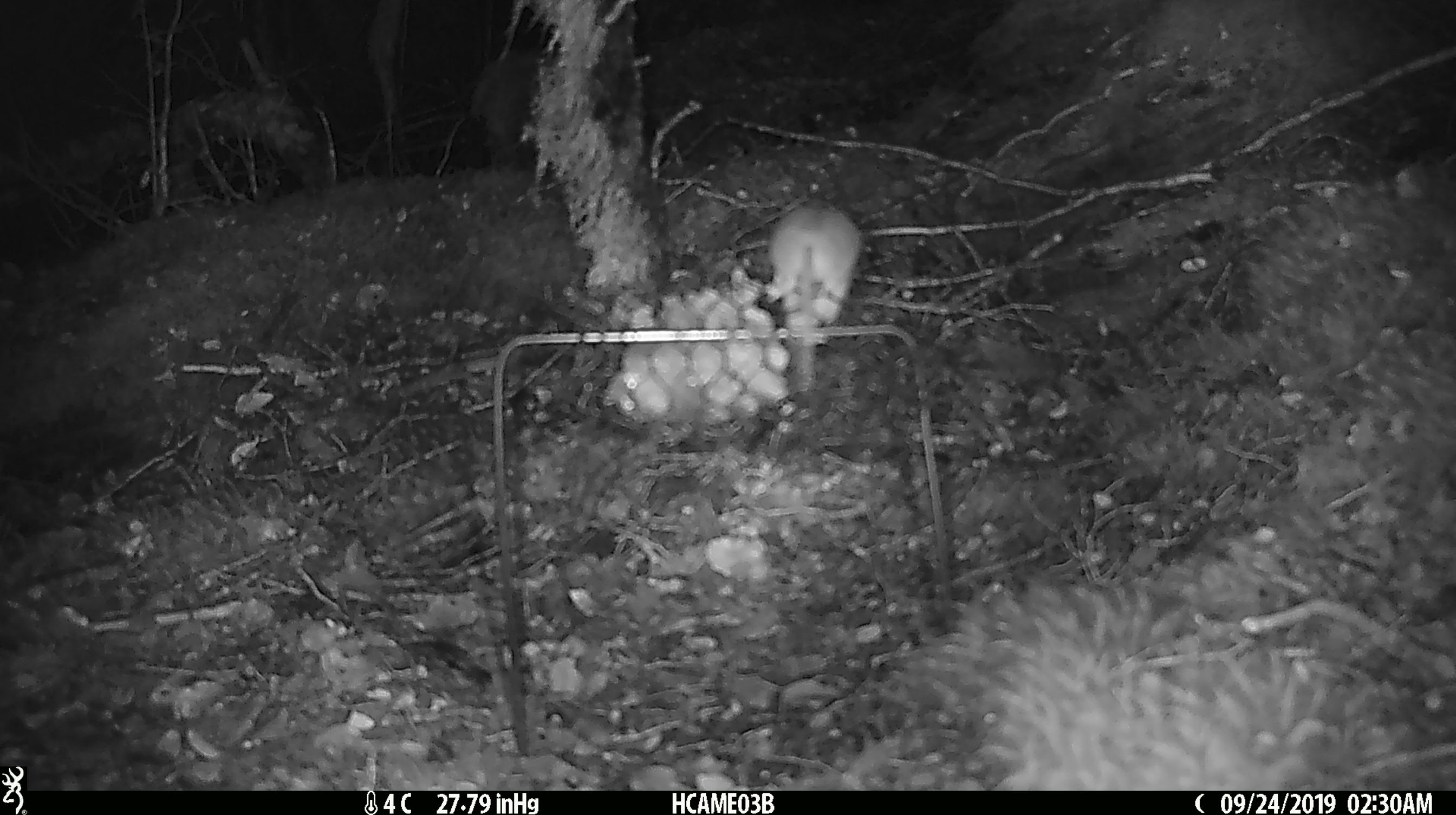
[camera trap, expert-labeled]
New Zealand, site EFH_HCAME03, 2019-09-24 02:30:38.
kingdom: Animalia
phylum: Chordata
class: Mammalia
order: Rodentia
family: Muridae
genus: Mus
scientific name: Mus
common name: mouse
Mouse (Mus).